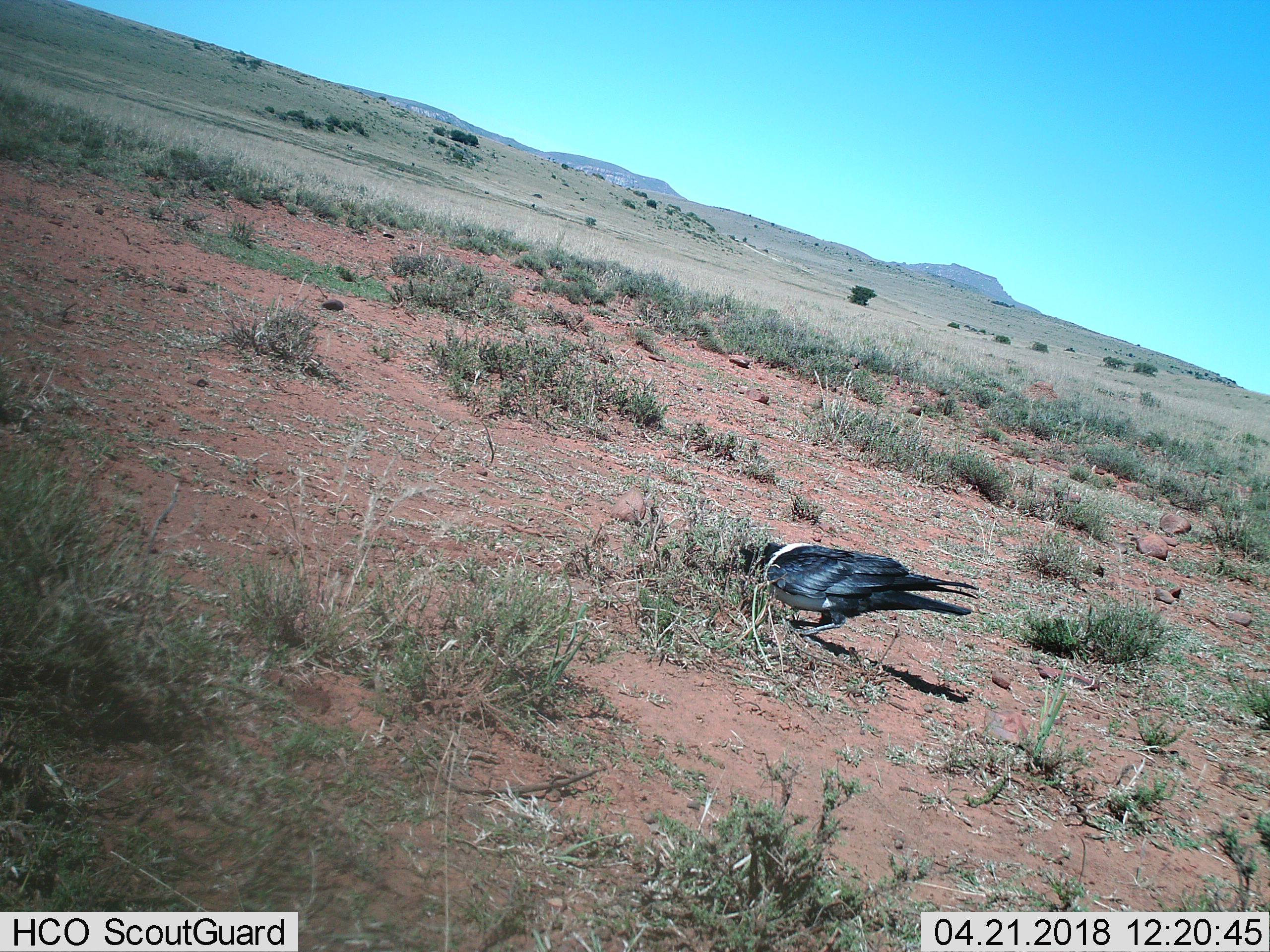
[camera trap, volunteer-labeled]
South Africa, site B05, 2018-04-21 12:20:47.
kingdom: Animalia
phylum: Chordata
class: Aves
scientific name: Aves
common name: bird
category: birdother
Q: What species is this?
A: Birdother (bird) (Aves).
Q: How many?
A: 1.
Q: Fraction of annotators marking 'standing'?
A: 17%.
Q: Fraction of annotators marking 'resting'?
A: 0%.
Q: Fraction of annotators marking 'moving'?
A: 0%.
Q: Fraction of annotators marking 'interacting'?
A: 0%.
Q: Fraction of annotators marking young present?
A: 0%.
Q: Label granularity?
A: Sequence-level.